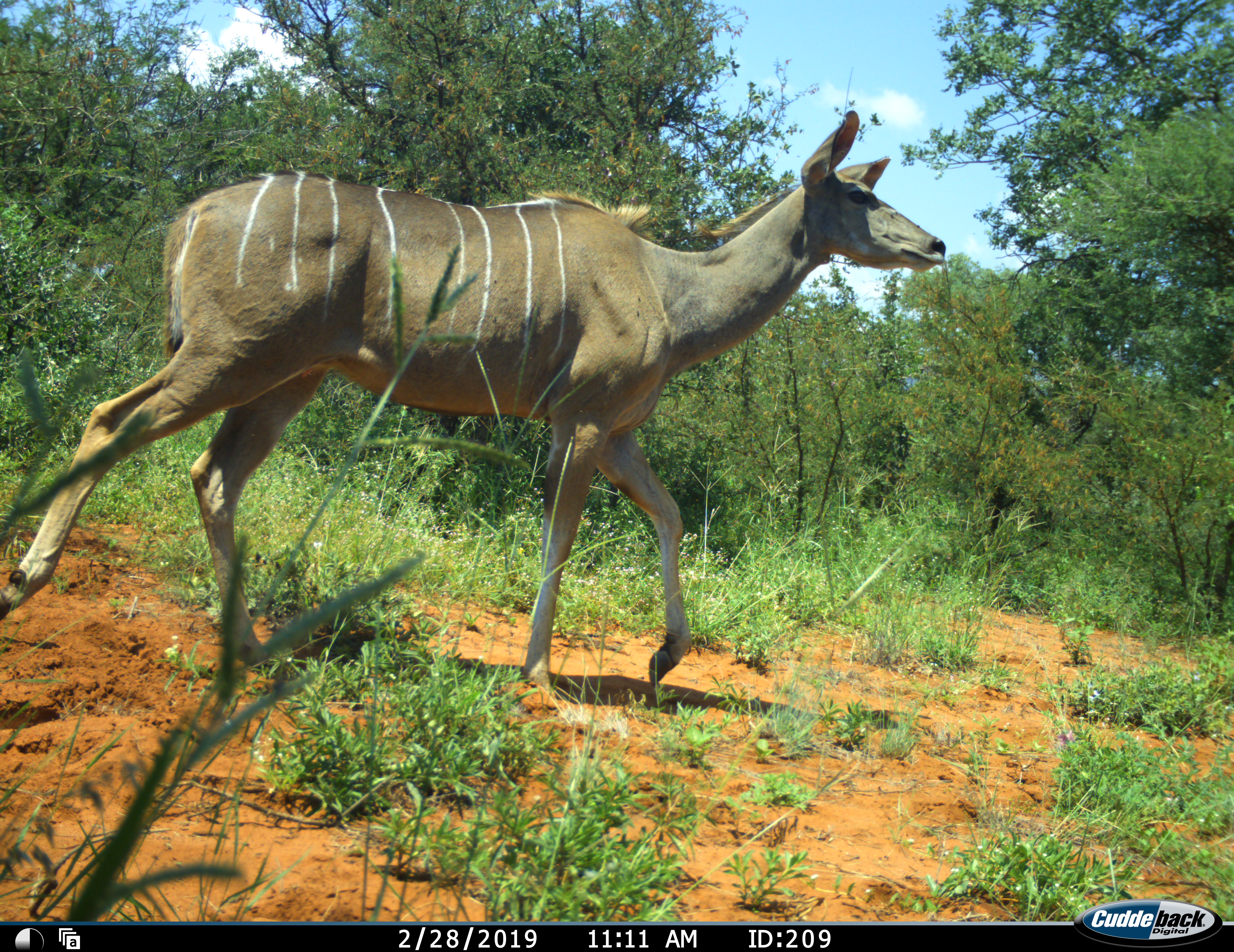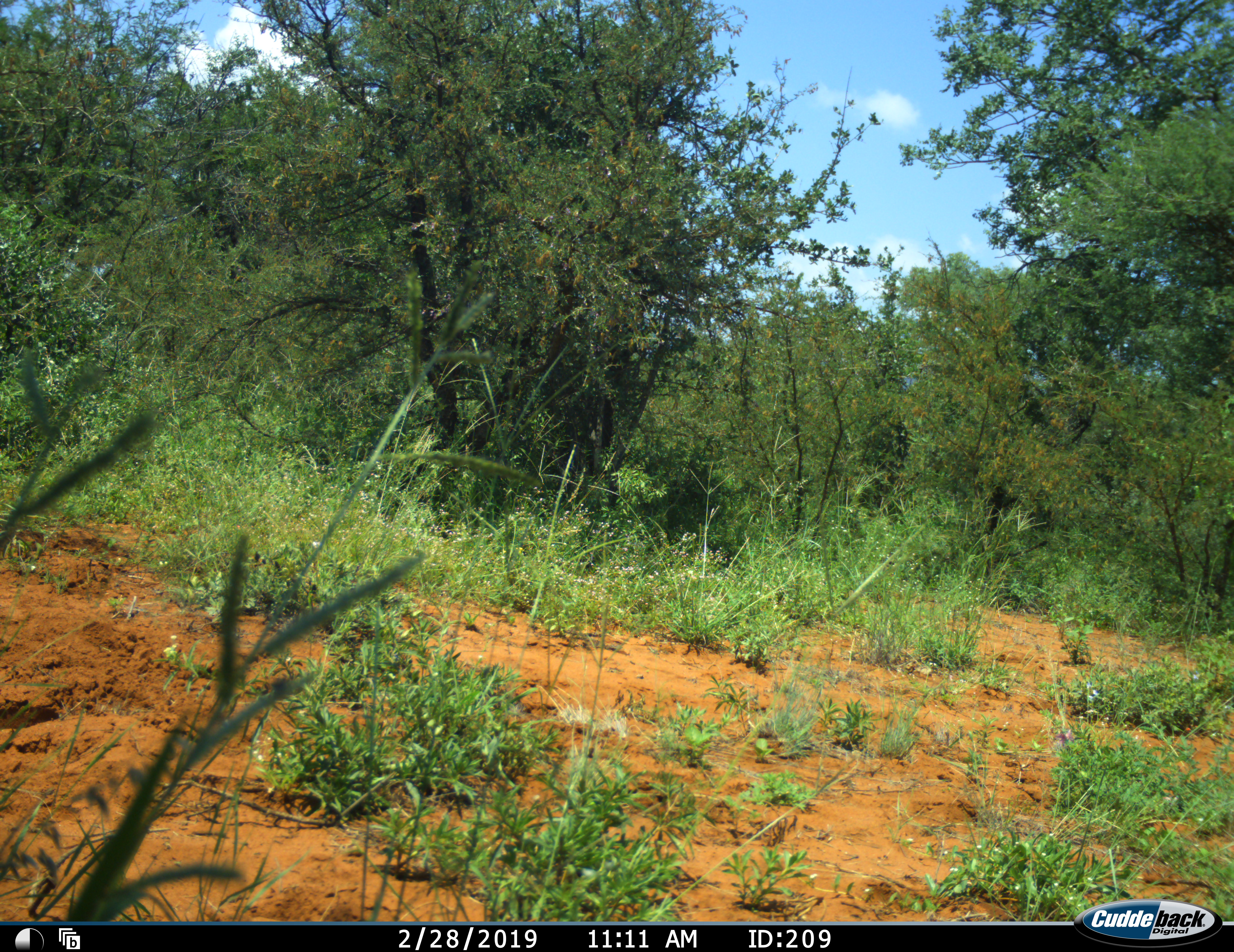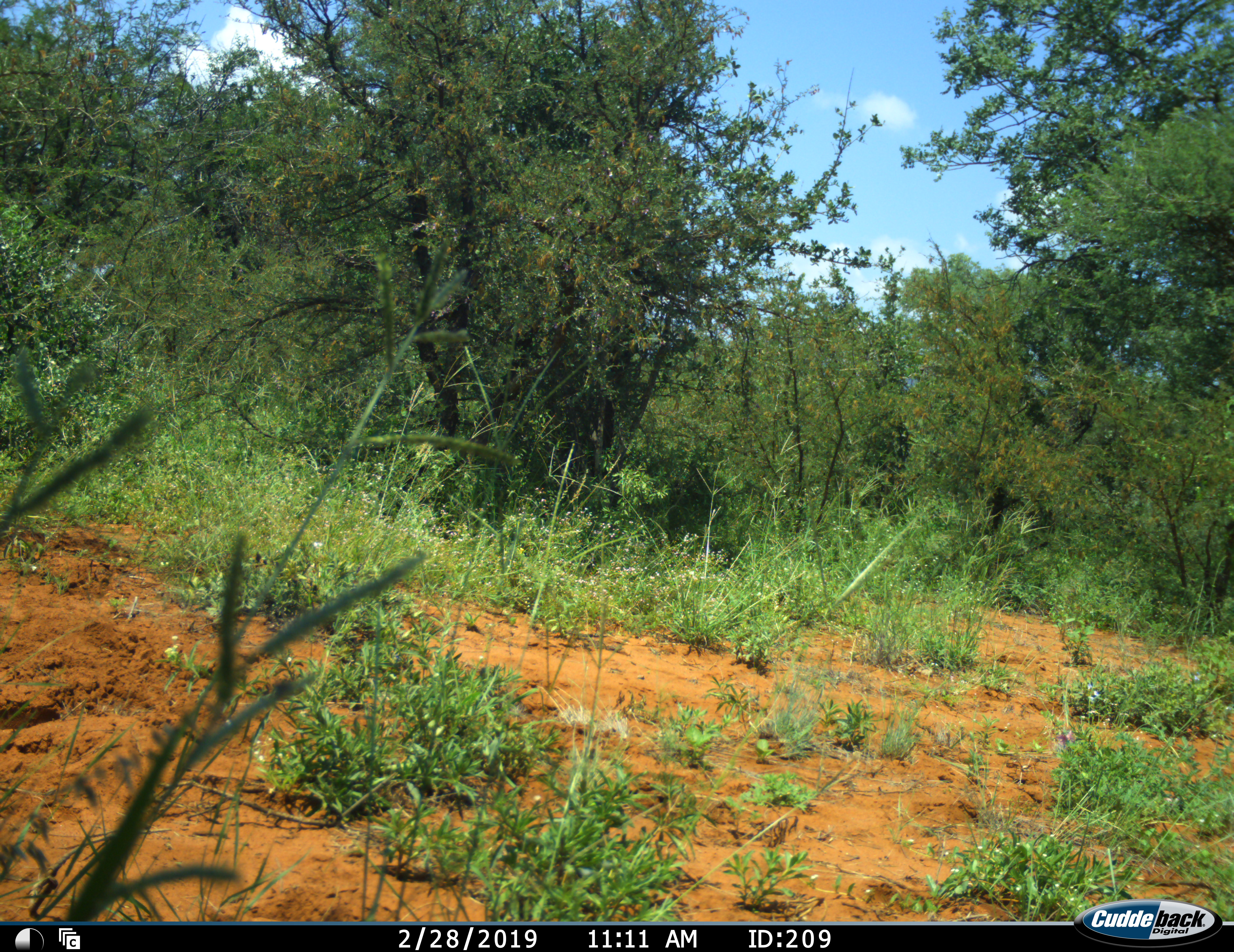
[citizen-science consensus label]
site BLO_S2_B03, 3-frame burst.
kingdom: Animalia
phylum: Chordata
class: Mammalia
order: Artiodactyla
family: Bovidae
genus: Tragelaphus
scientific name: Tragelaphus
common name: kudu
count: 1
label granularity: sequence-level